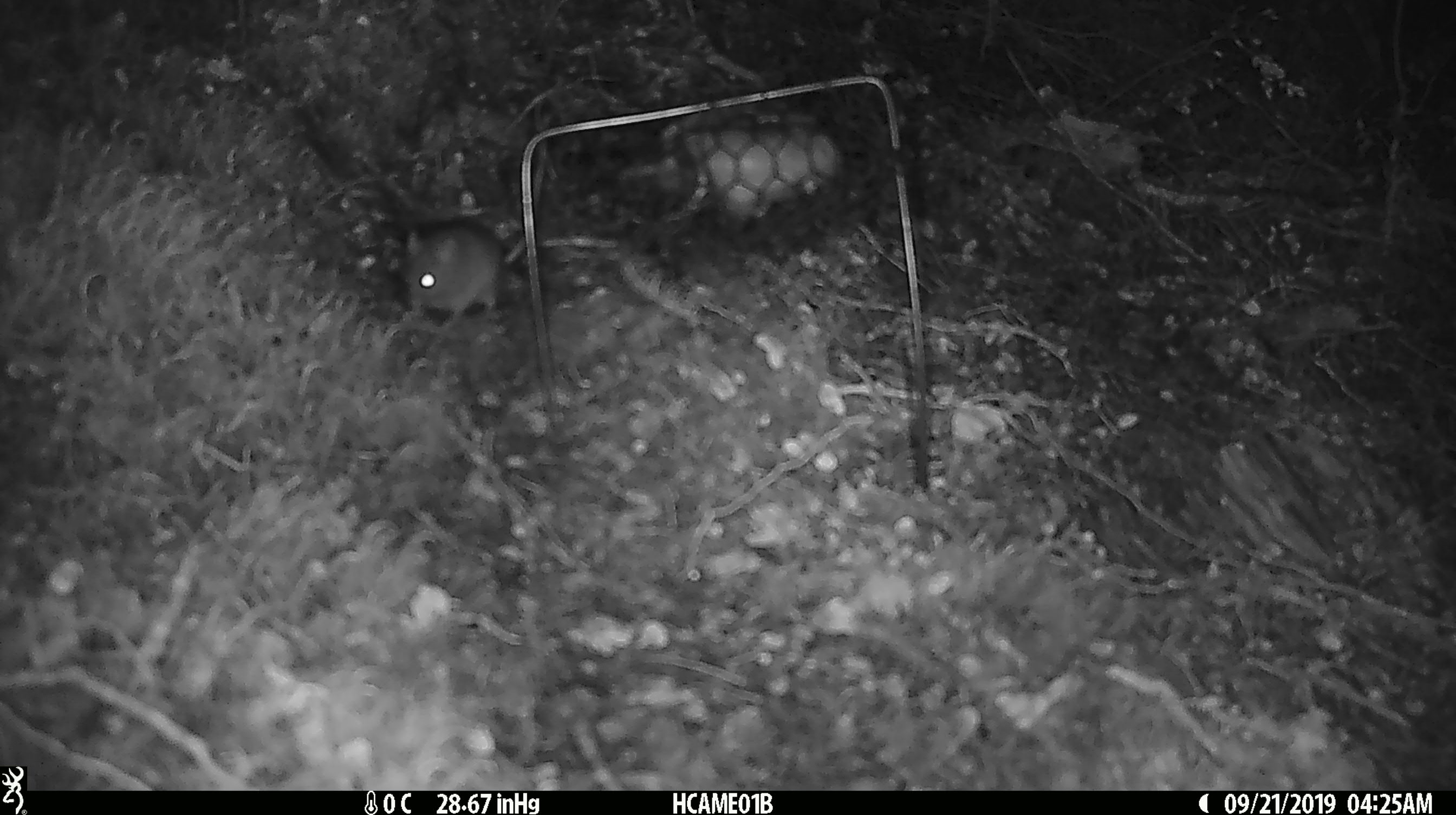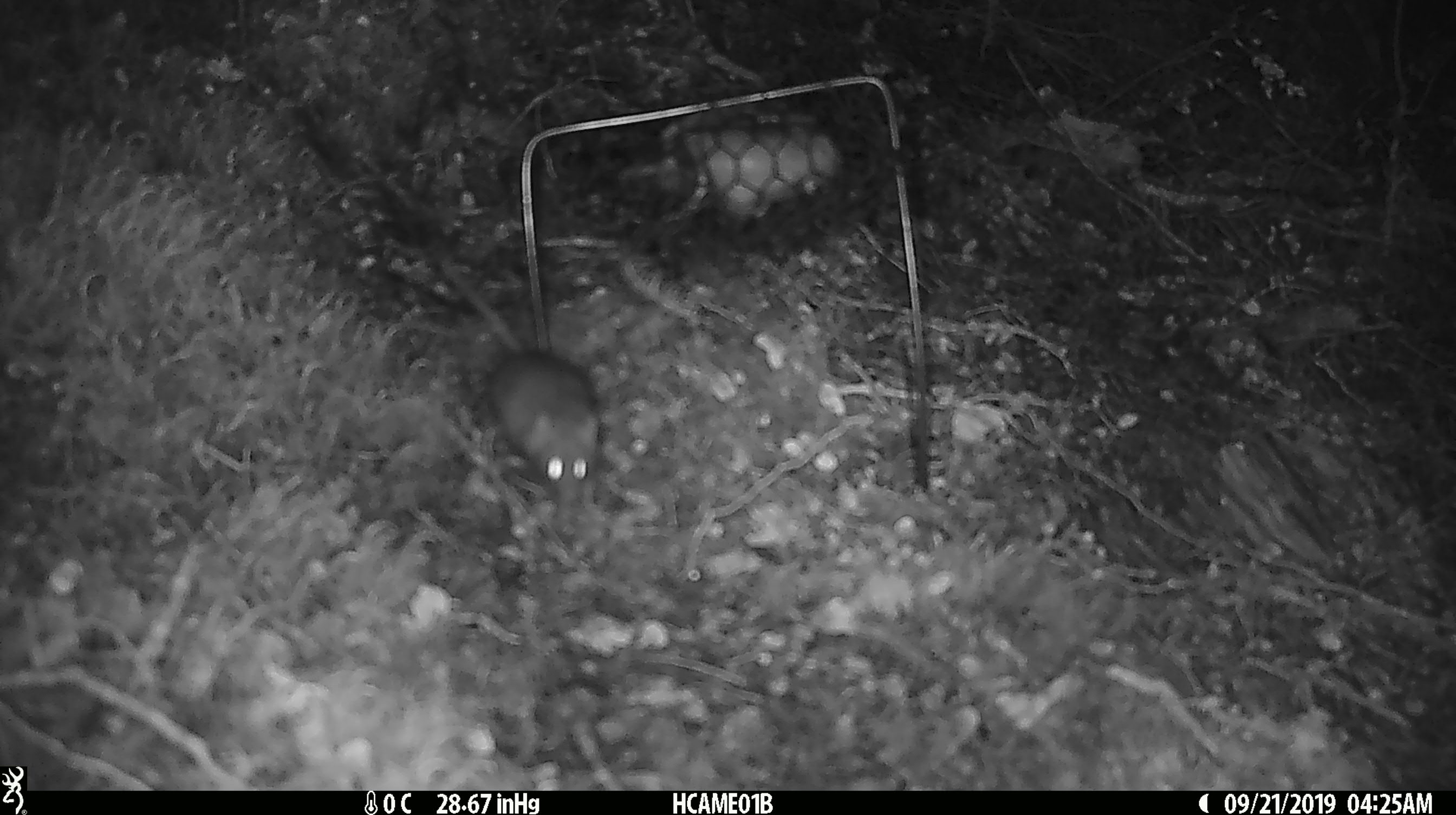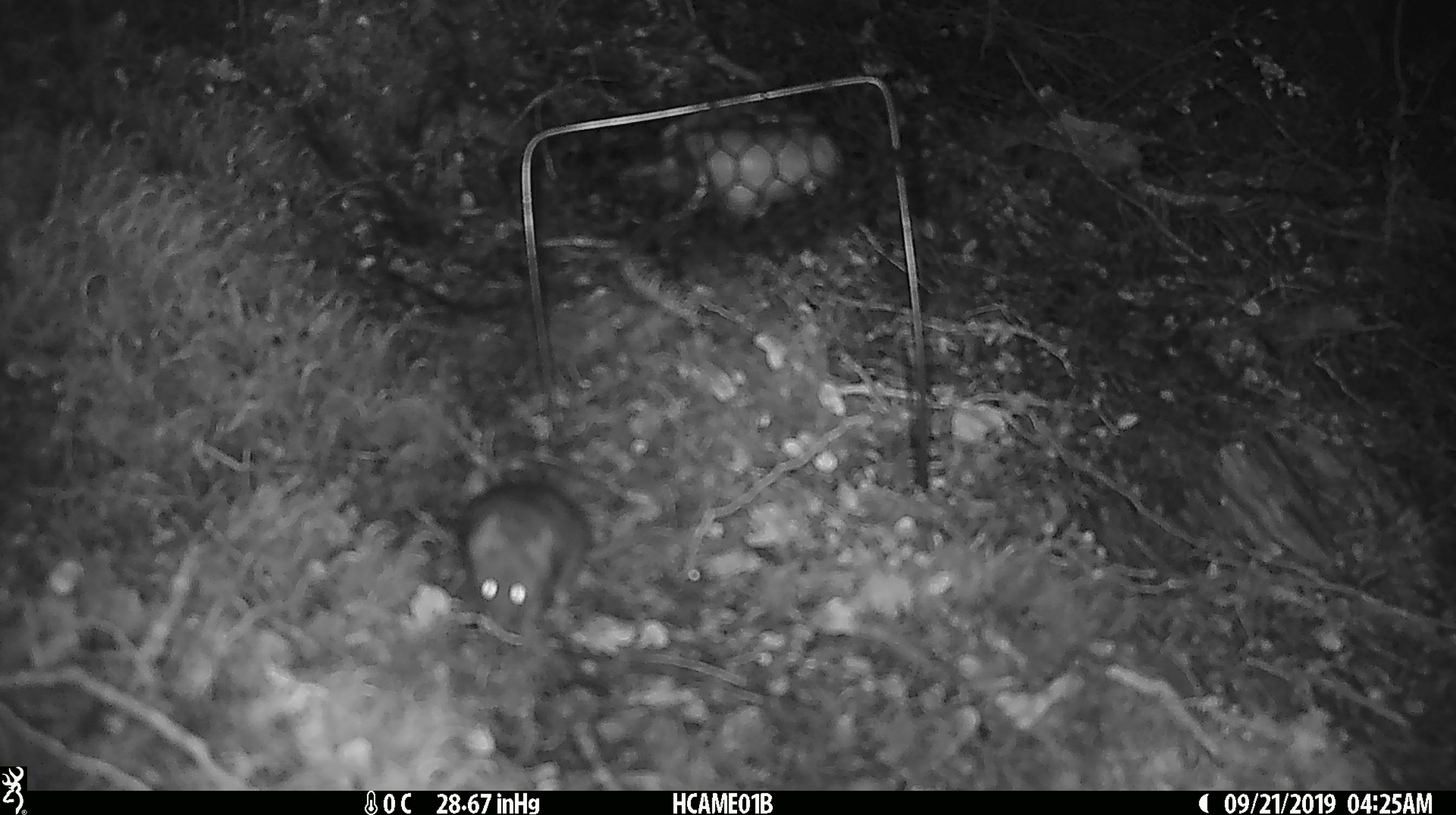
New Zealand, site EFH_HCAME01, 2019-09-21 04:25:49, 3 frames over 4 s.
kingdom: Animalia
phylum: Chordata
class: Mammalia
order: Rodentia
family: Muridae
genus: Mus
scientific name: Mus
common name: mouse